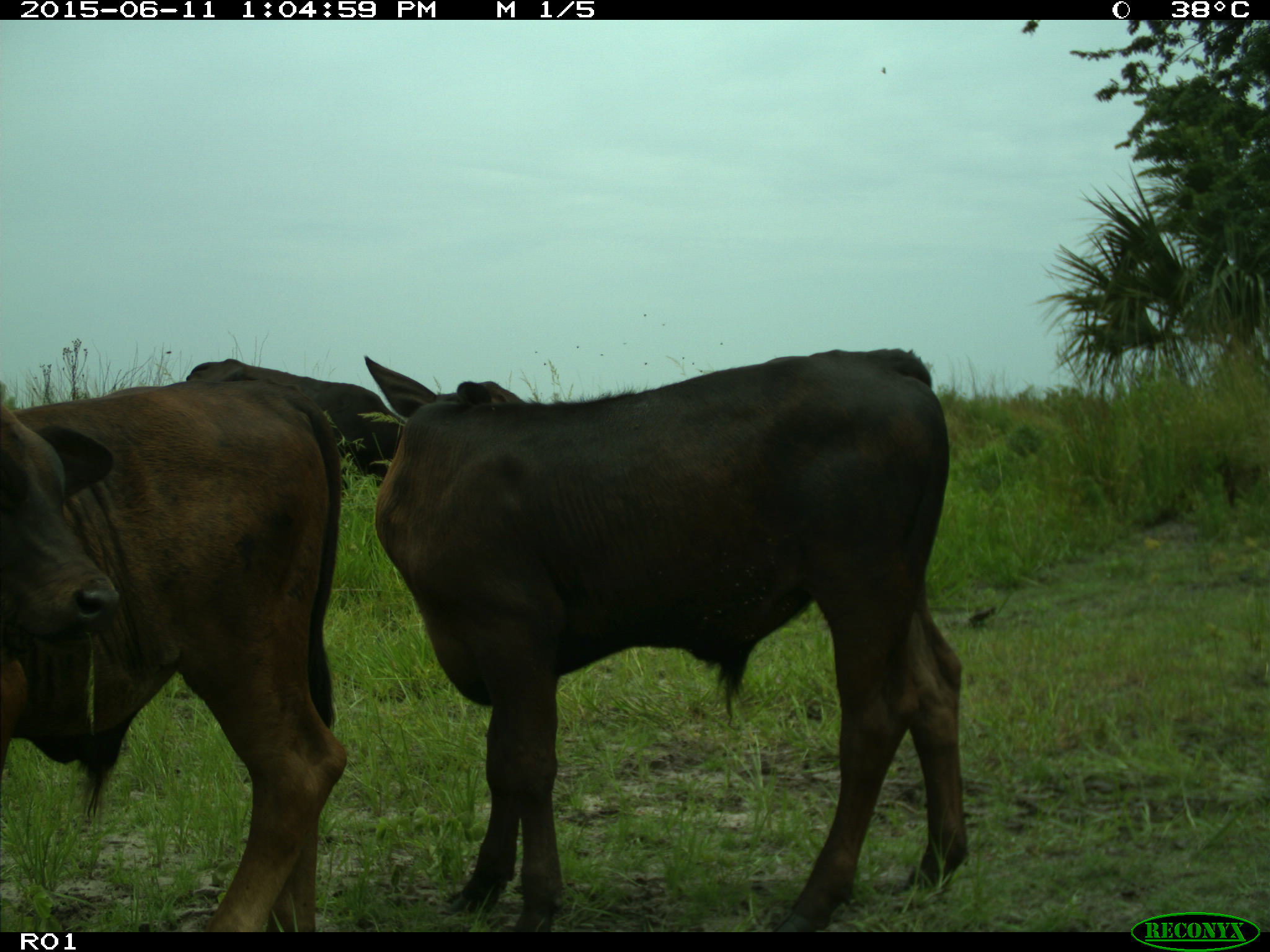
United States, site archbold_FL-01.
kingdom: Animalia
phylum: Chordata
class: Mammalia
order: Artiodactyla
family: Bovidae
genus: Bos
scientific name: Bos taurus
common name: domestic cow